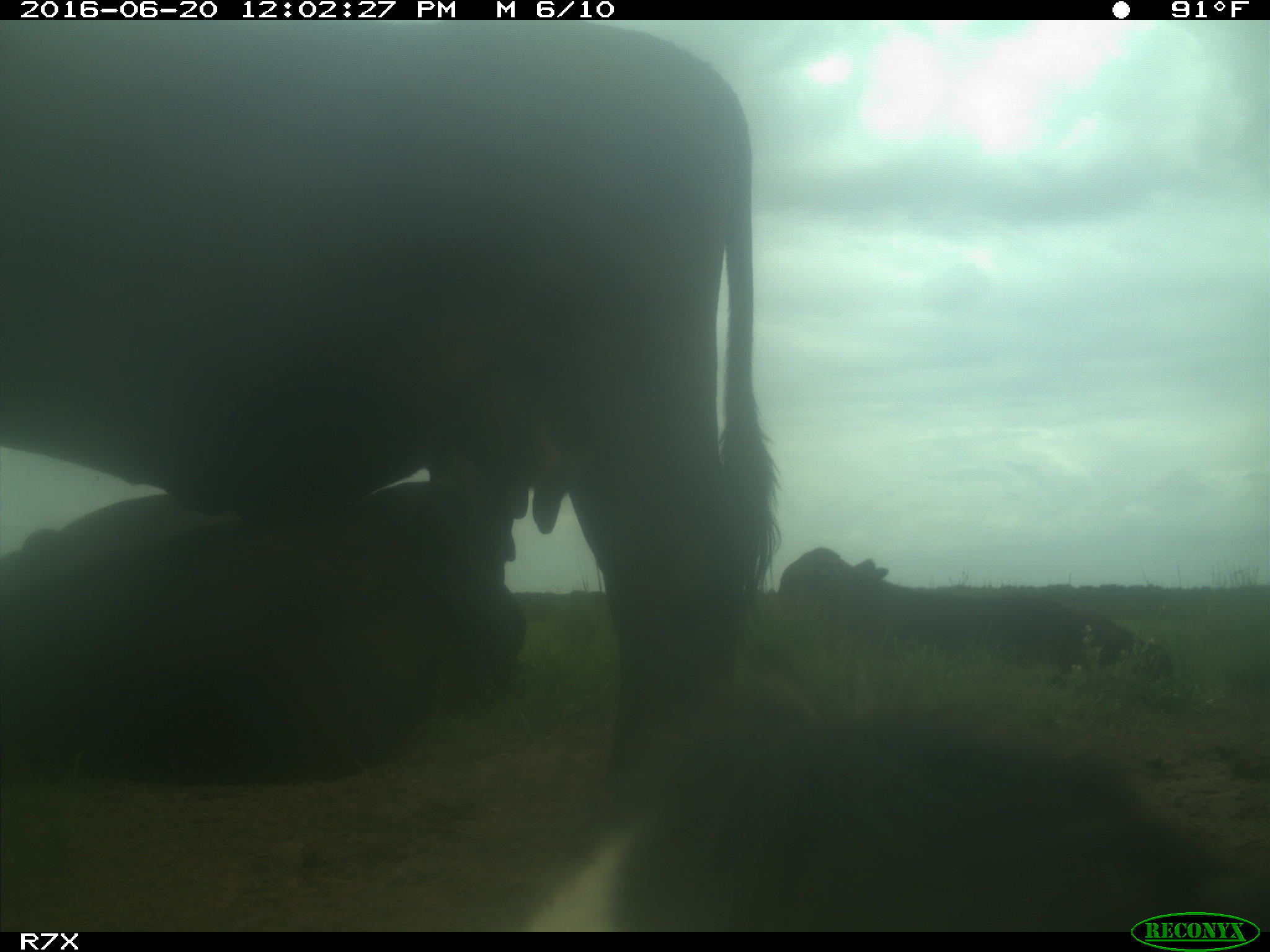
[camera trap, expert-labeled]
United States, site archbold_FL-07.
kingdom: Animalia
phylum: Chordata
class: Mammalia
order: Artiodactyla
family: Bovidae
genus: Bos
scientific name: Bos taurus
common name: domestic cow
Bos taurus (domestic cow).